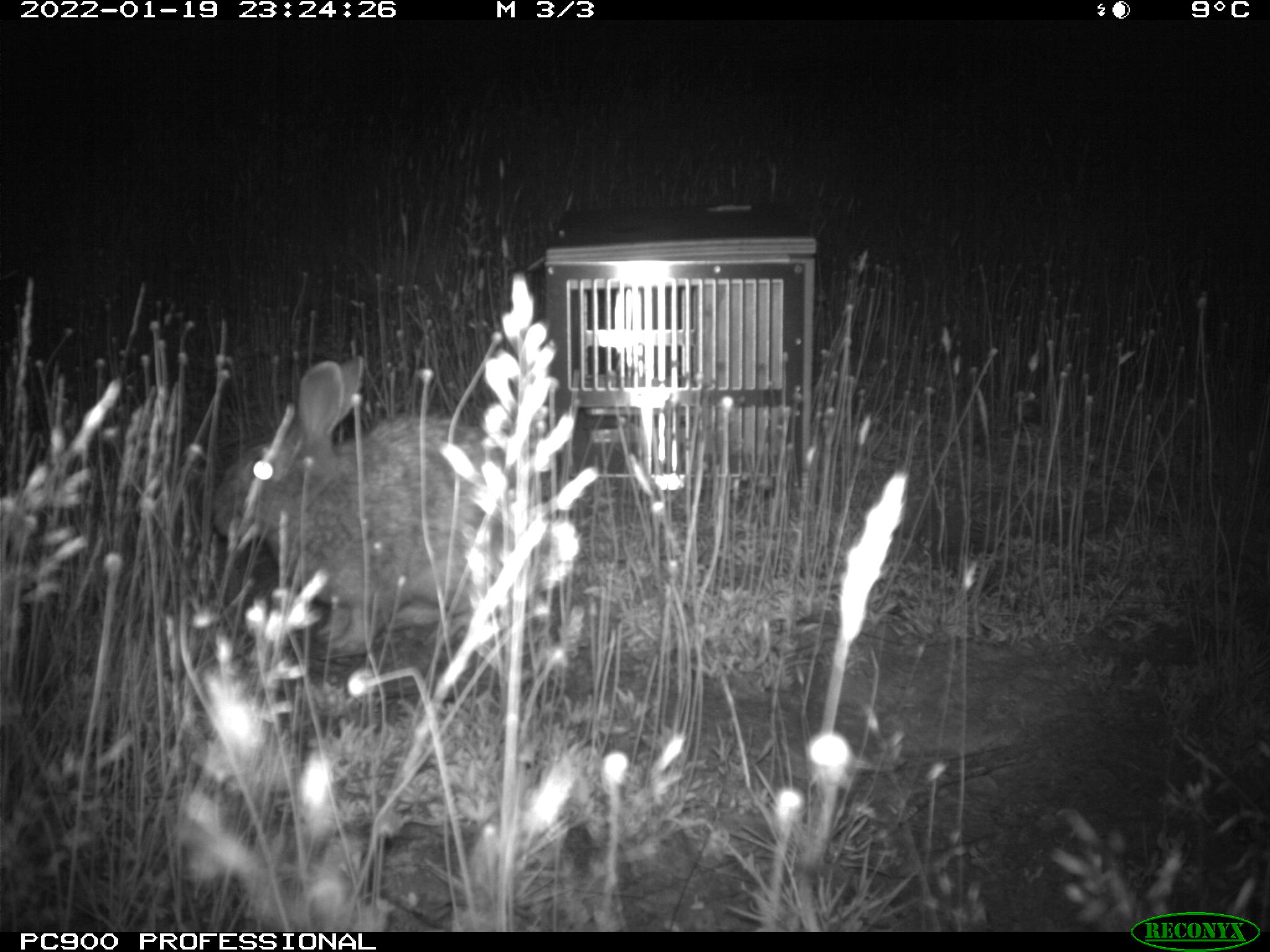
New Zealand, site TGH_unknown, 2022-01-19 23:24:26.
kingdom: Animalia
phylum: Chordata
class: Mammalia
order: Lagomorpha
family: Leporidae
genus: Oryctolagus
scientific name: Oryctolagus cuniculus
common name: european rabbit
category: rabbit